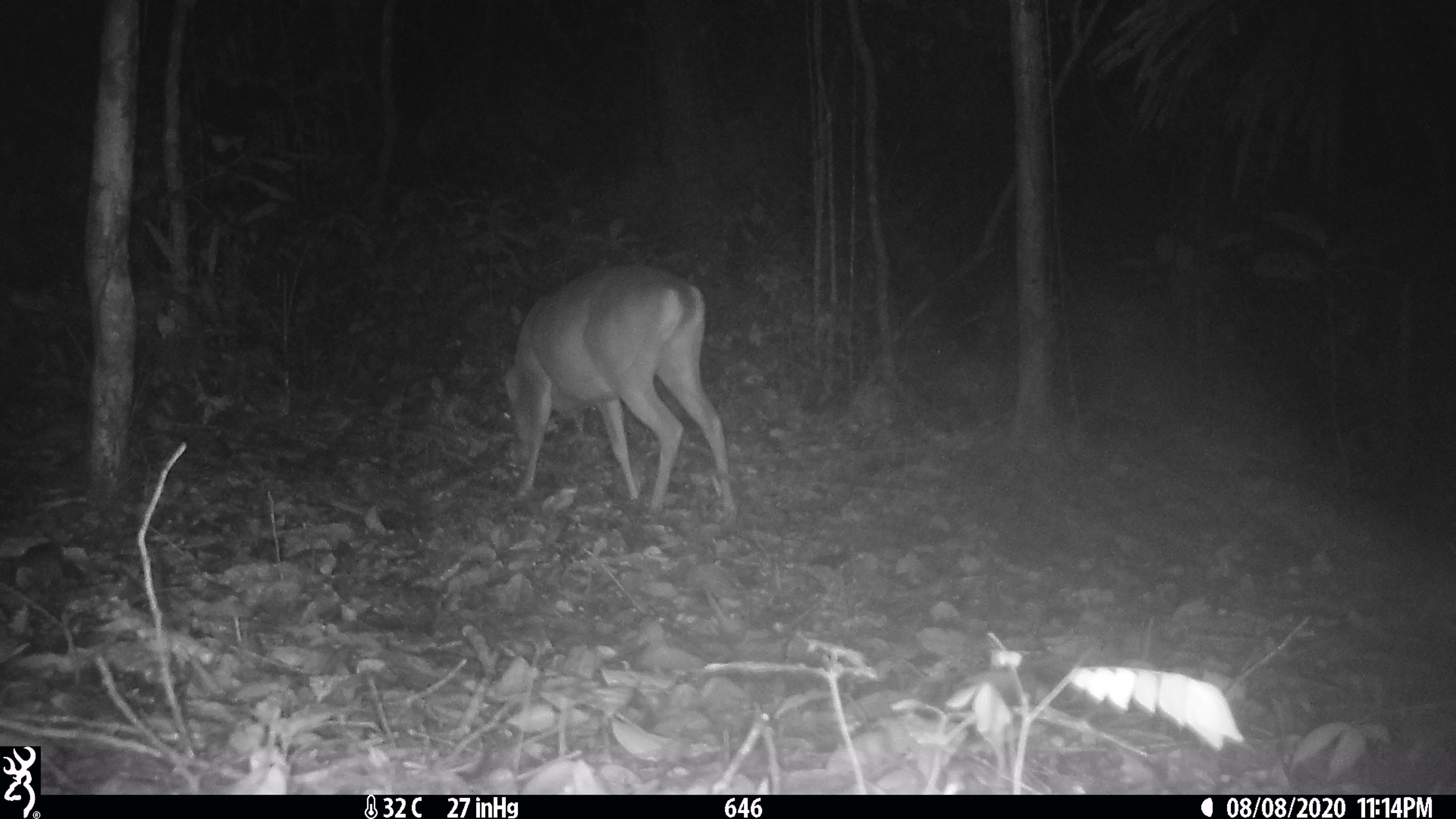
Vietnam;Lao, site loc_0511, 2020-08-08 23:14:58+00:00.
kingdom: Animalia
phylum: Chordata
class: Mammalia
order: Artiodactyla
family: Cervidae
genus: Muntiacus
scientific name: Muntiacus vuquangensis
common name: large-antlered muntjac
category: large antlered muntjac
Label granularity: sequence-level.